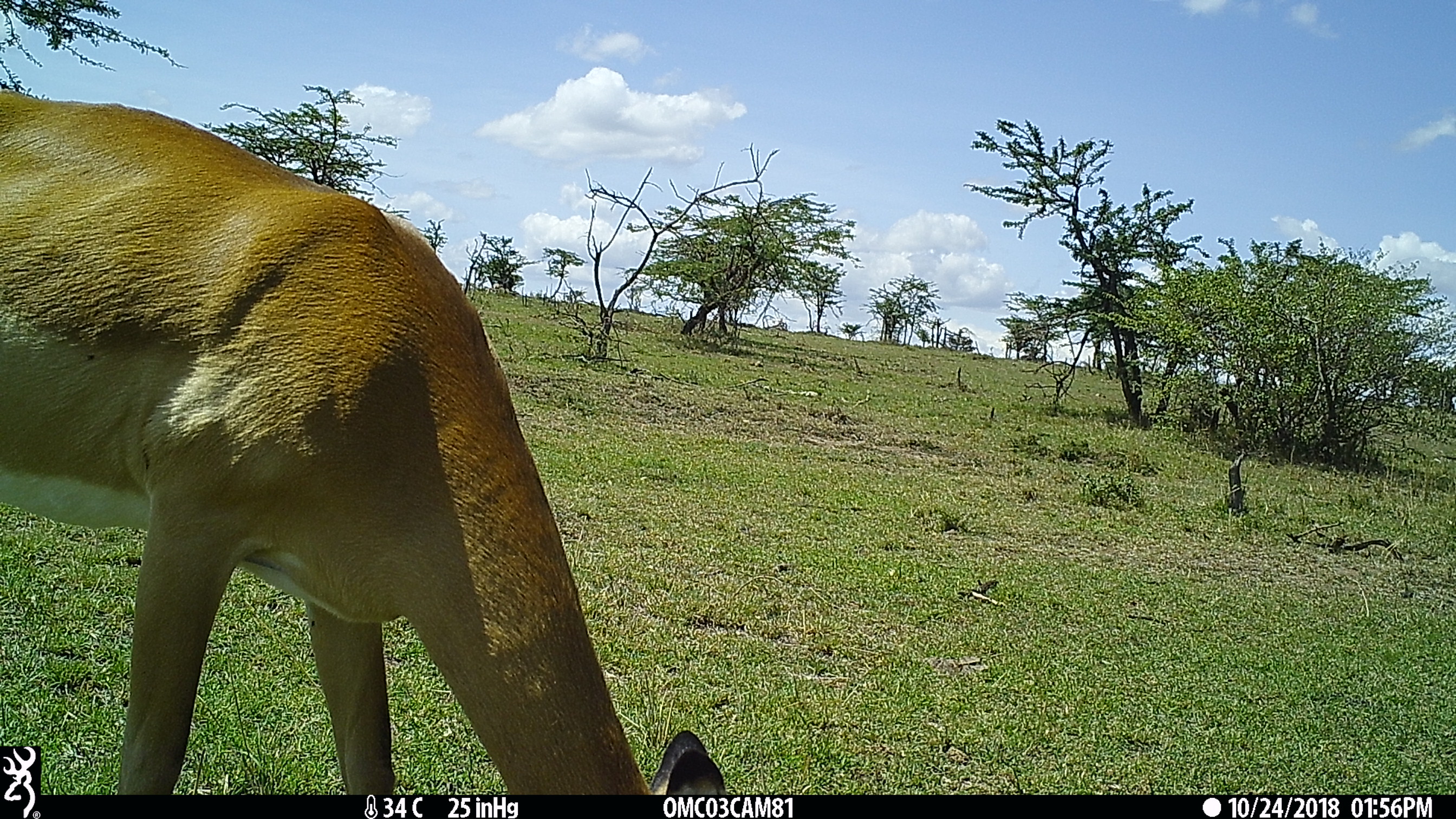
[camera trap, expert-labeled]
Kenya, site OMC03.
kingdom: Animalia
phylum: Chordata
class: Mammalia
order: Artiodactyla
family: Bovidae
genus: Aepyceros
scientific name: Aepyceros melampus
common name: impala